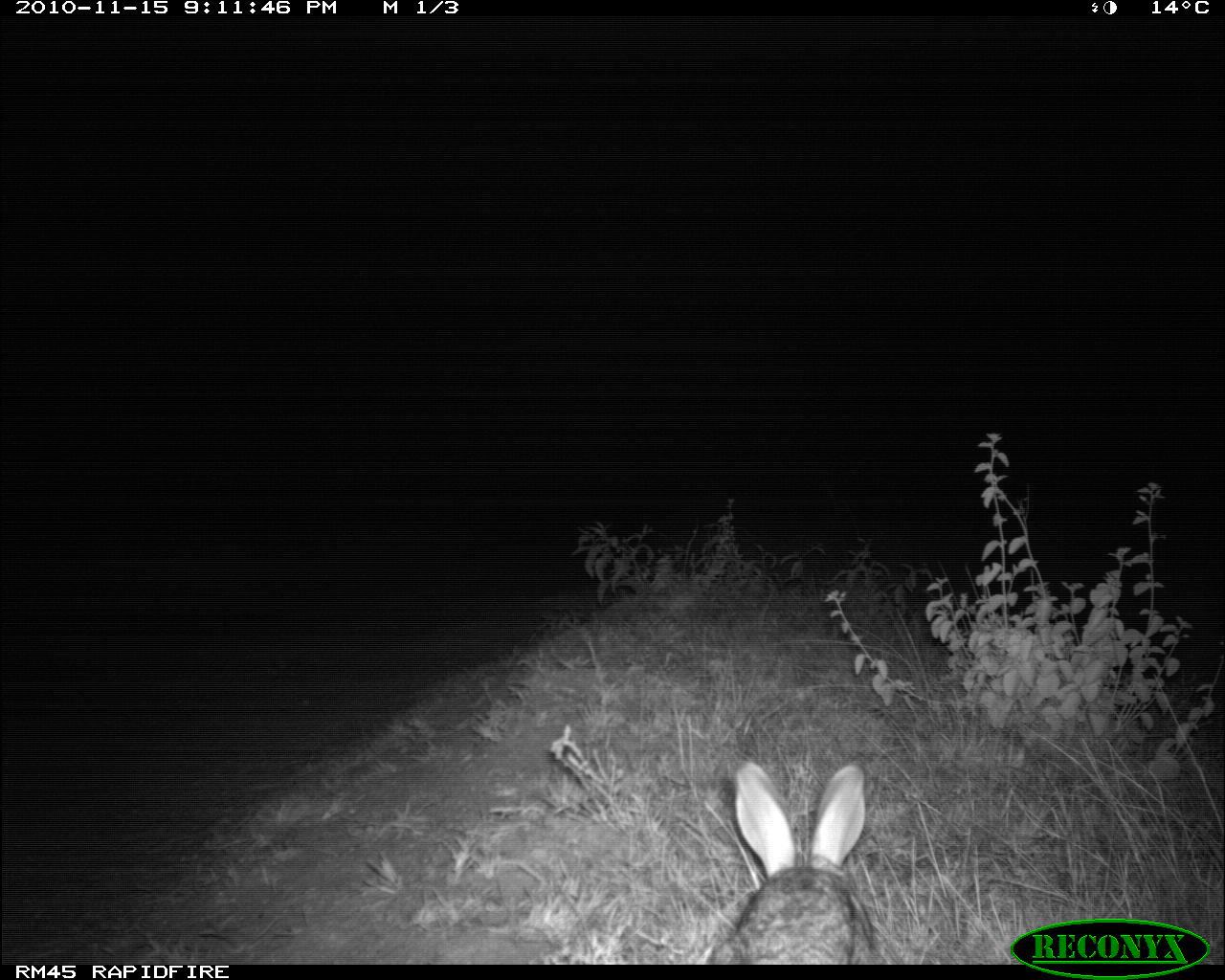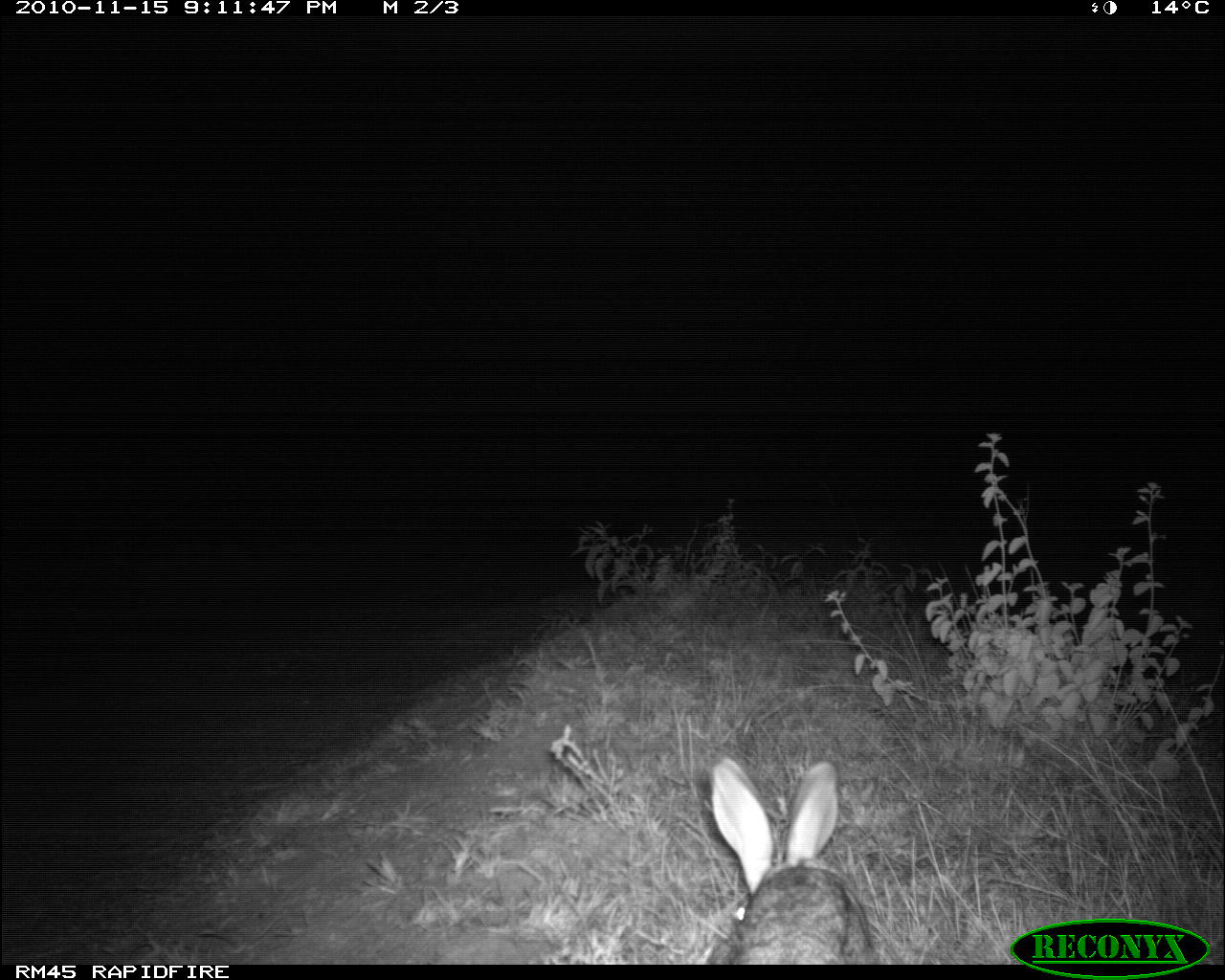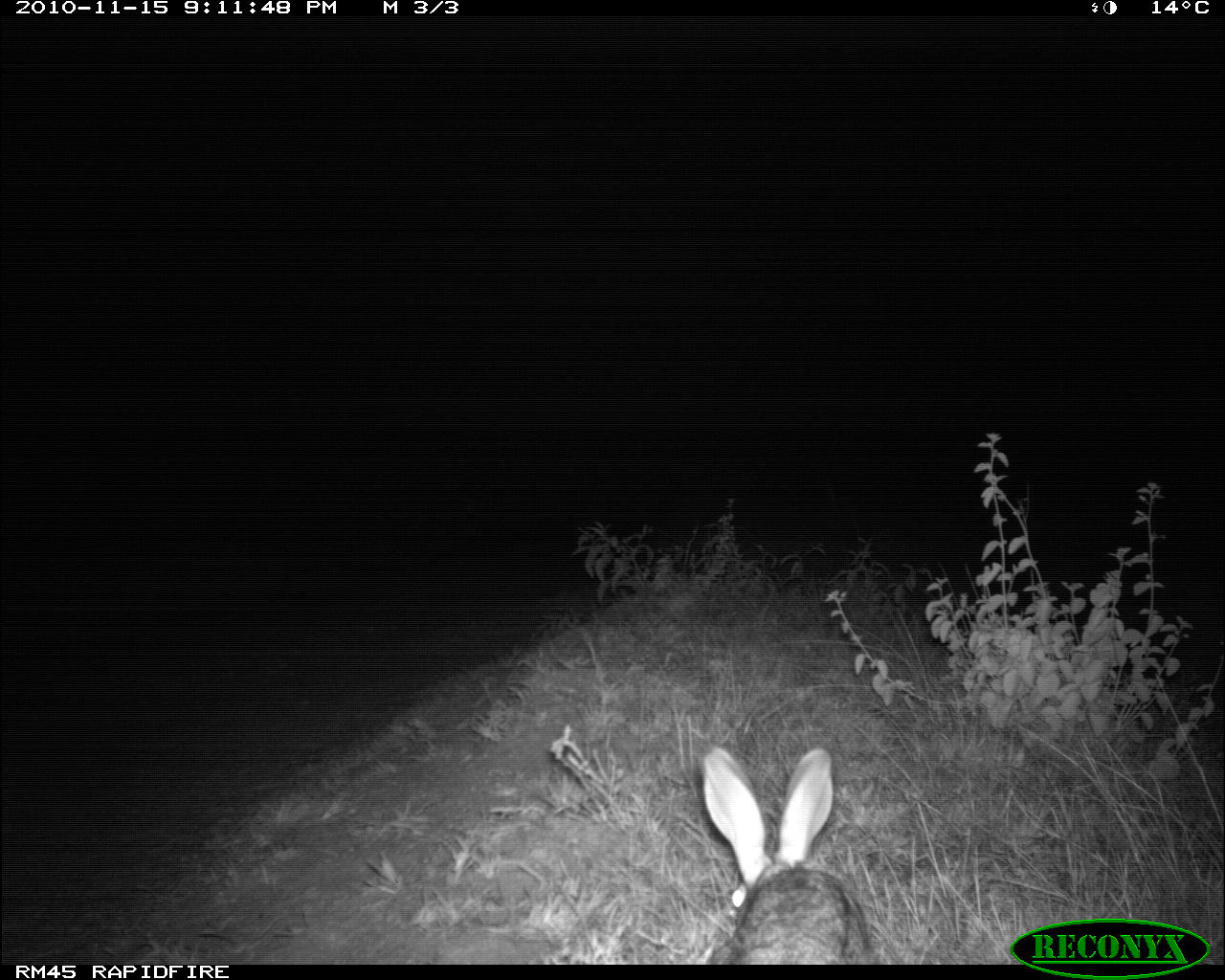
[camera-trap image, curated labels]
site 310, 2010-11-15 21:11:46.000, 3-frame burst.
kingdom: Animalia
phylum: Chordata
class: Mammalia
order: Lagomorpha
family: Leporidae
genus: Lepus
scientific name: Lepus saxatilis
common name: scrub hare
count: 1